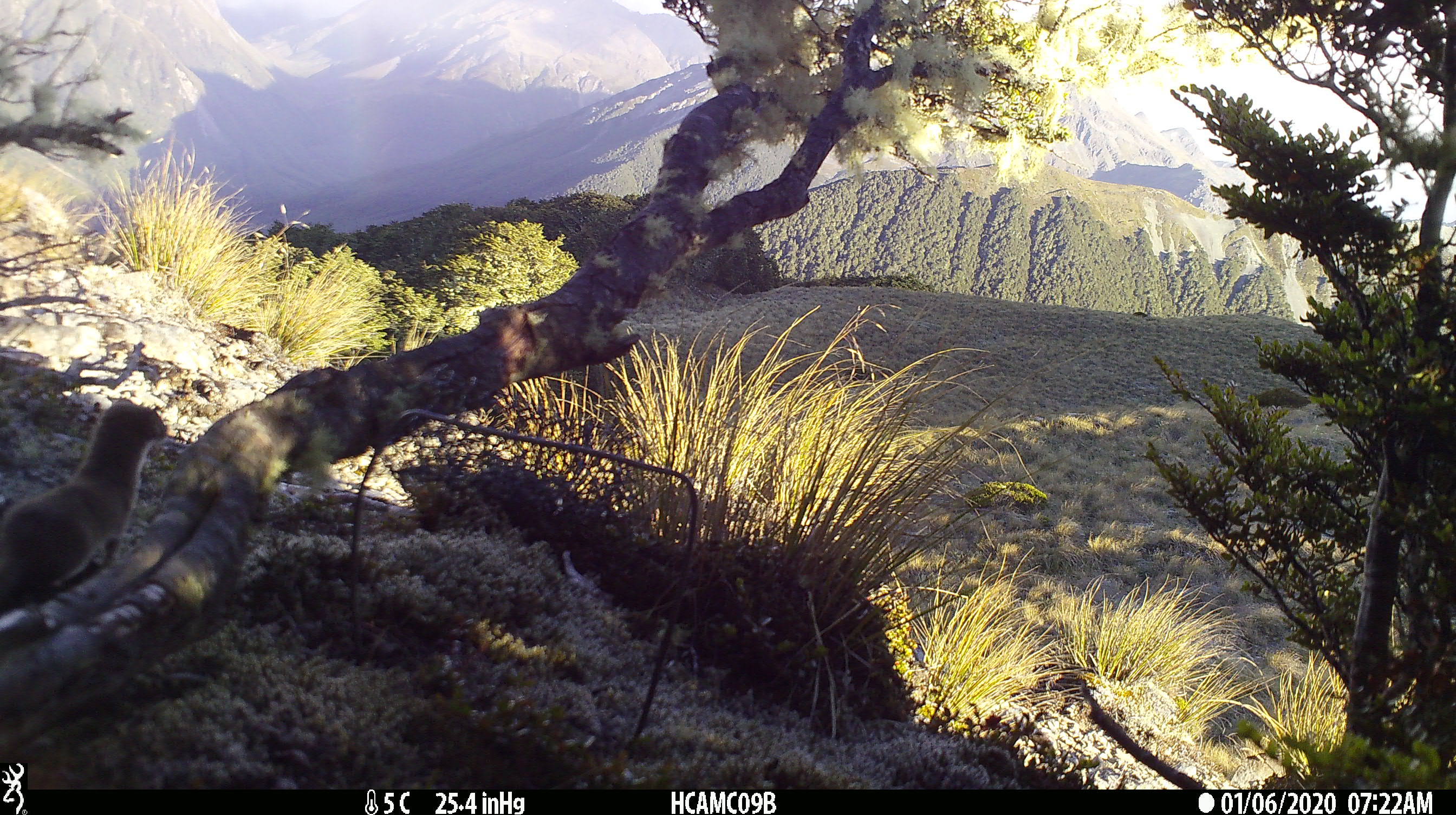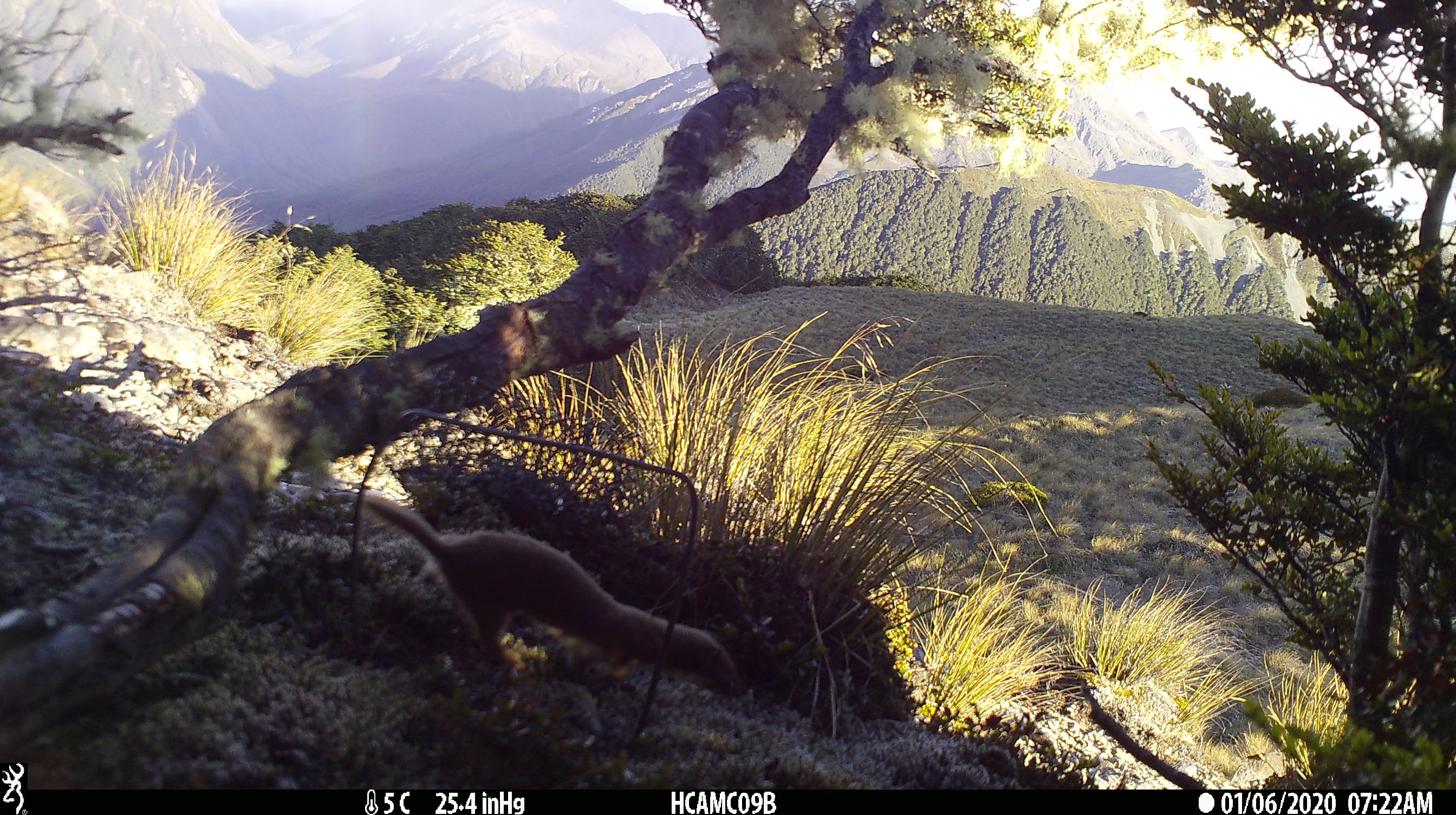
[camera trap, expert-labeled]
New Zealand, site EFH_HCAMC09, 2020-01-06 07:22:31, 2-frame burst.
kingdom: Animalia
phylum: Chordata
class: Mammalia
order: Carnivora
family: Mustelidae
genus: Mustela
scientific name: Mustela nivalis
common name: least weasel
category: weasel